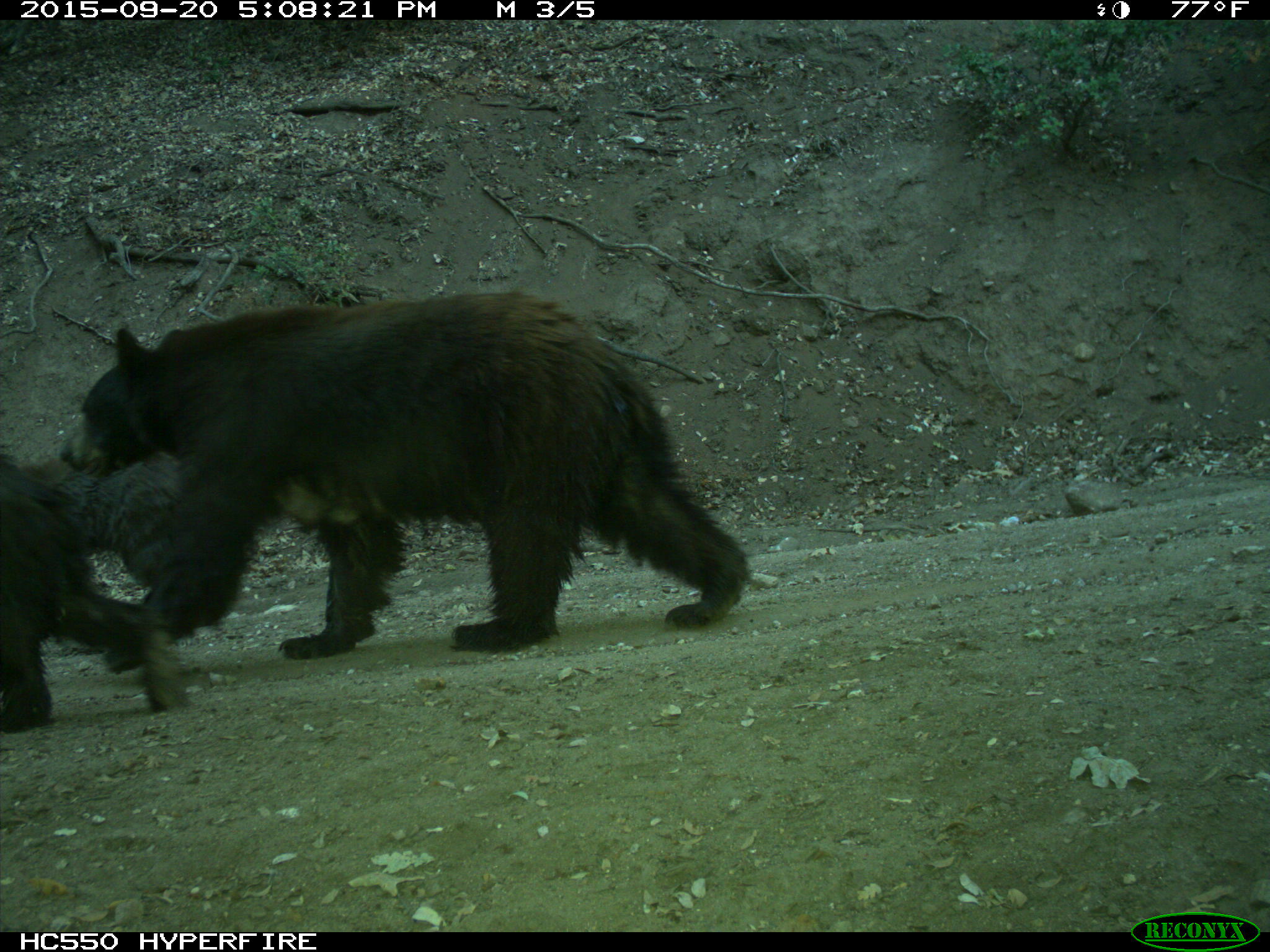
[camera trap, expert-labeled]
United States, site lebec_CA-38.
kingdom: Animalia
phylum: Chordata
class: Mammalia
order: Carnivora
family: Ursidae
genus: Ursus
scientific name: Ursus americanus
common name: american black bear